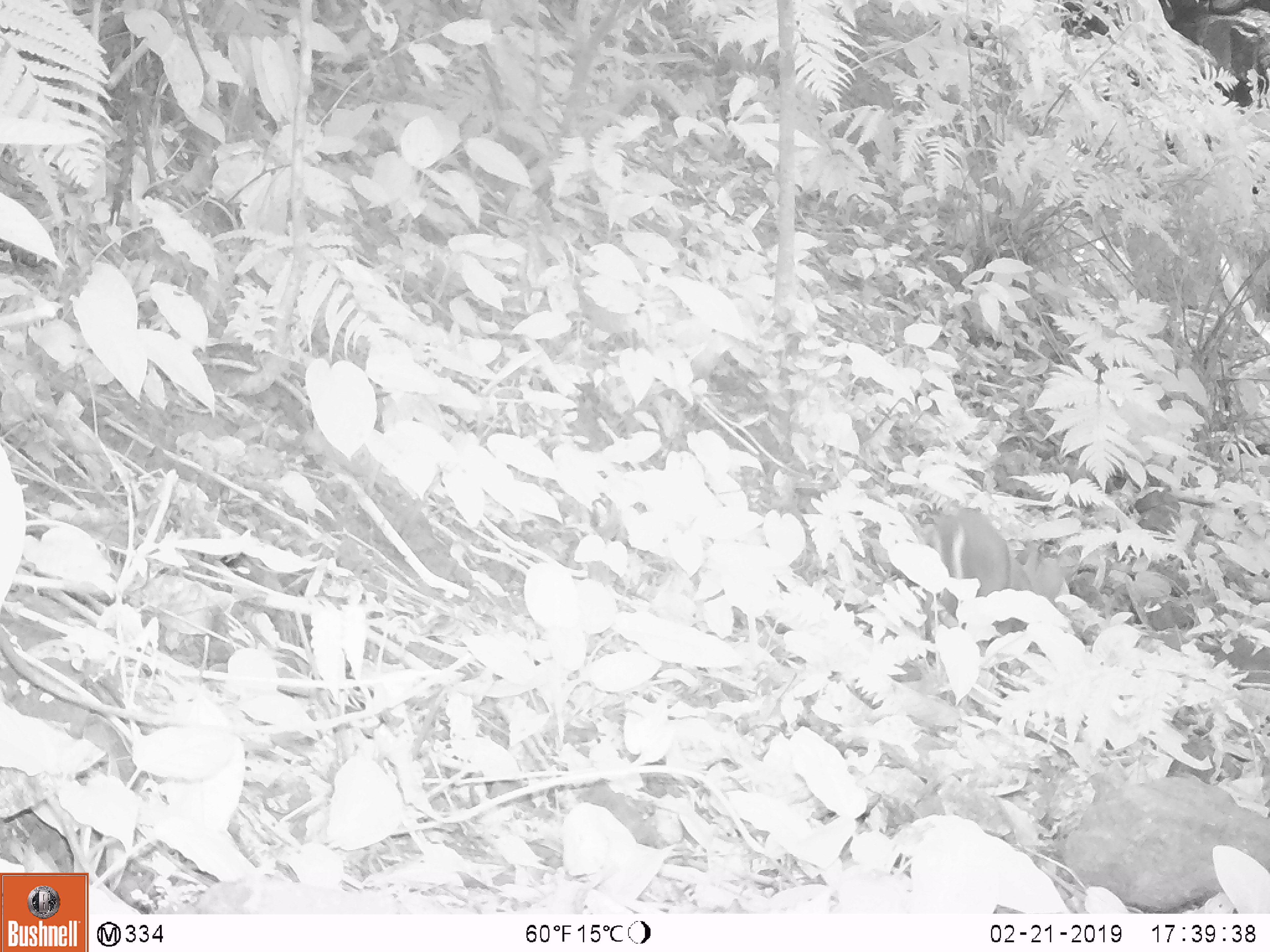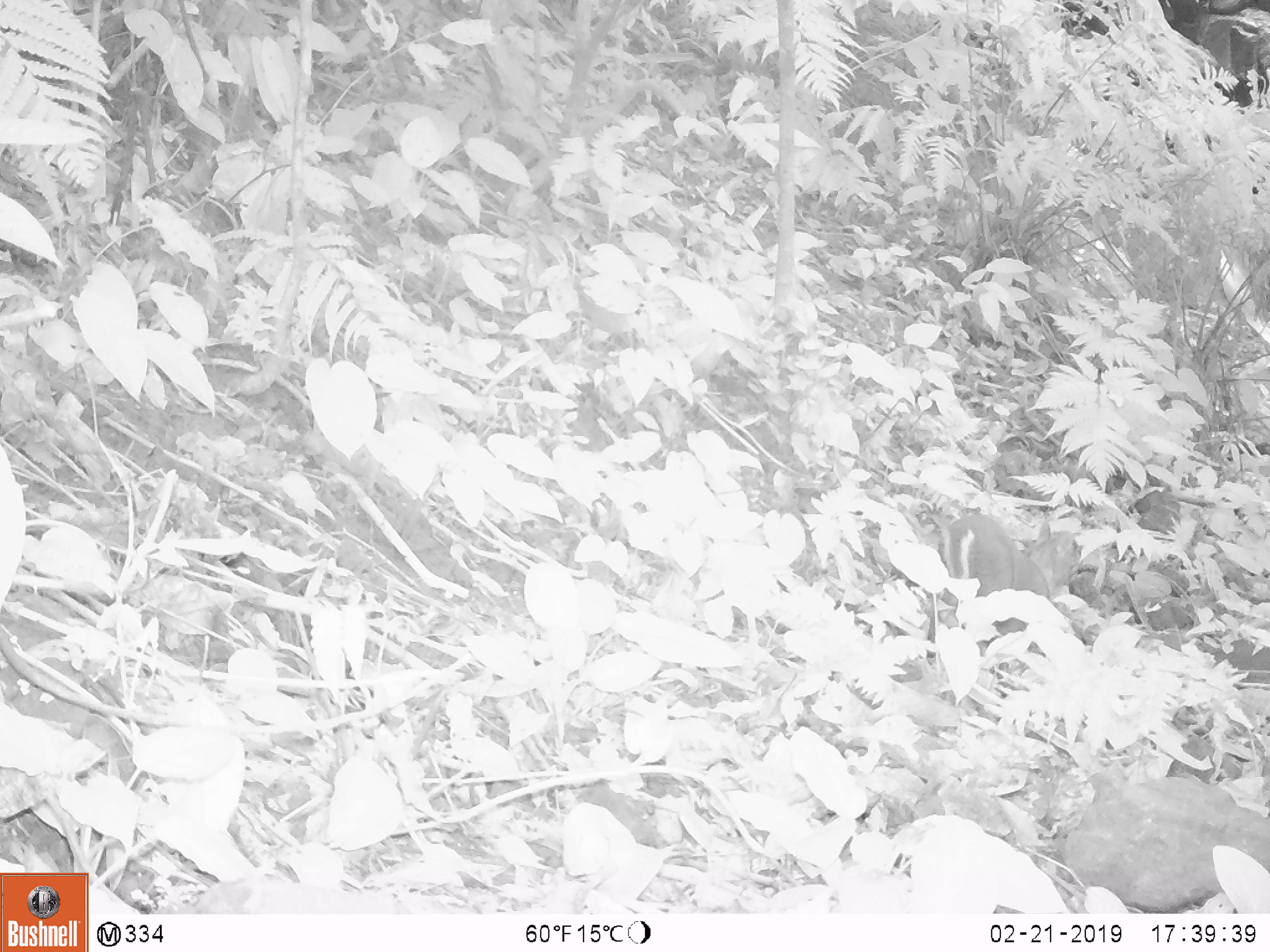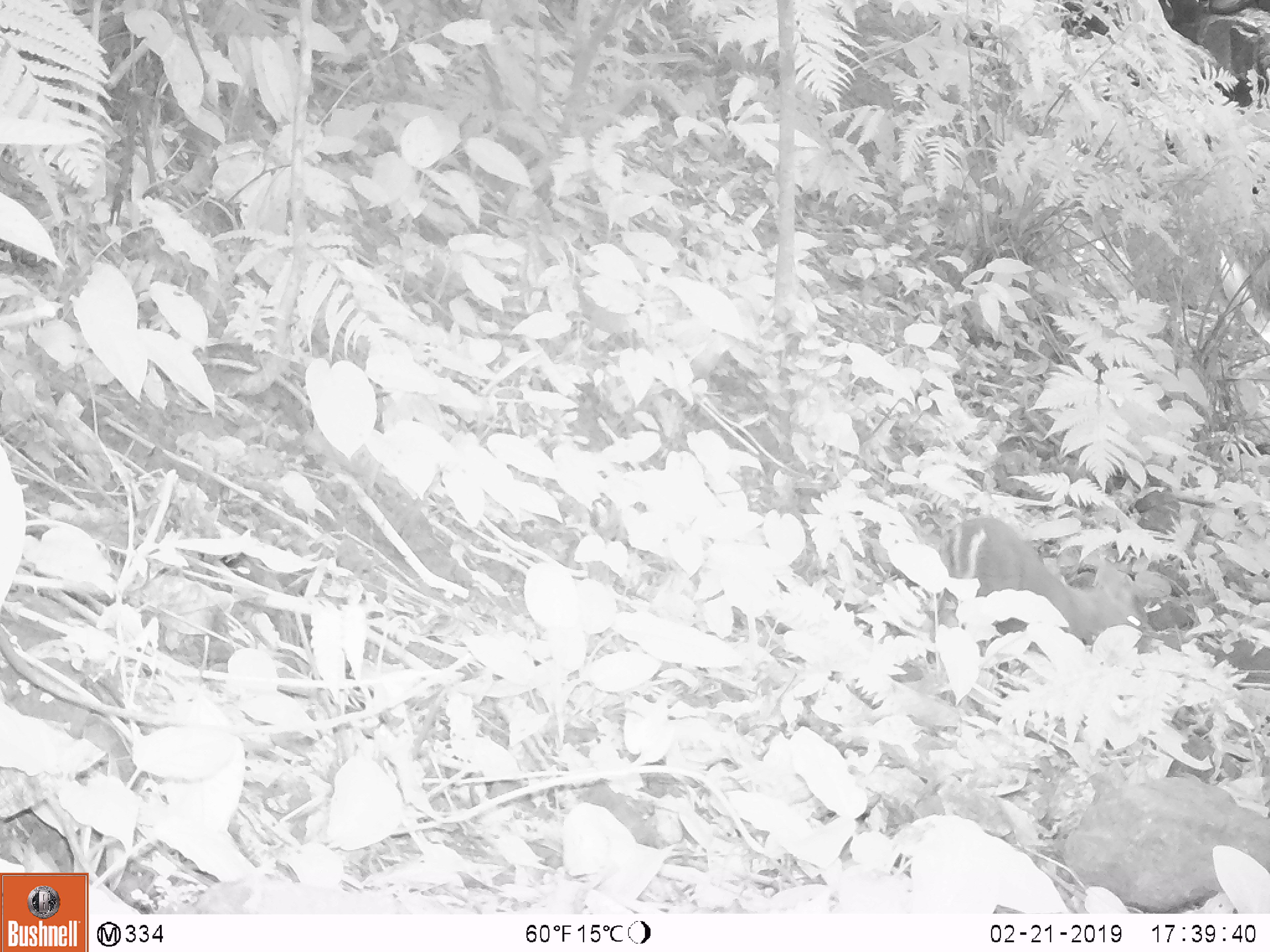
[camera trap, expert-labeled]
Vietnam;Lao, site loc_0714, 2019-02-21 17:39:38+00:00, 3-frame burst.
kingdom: Animalia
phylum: Chordata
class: Mammalia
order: Artiodactyla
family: Cervidae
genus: Muntiacus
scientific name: Muntiacus rooseveltorum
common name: roosevelt's muntjac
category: roosevelts muntjac group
Roosevelts muntjac group (roosevelt's muntjac) (Muntiacus rooseveltorum). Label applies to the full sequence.